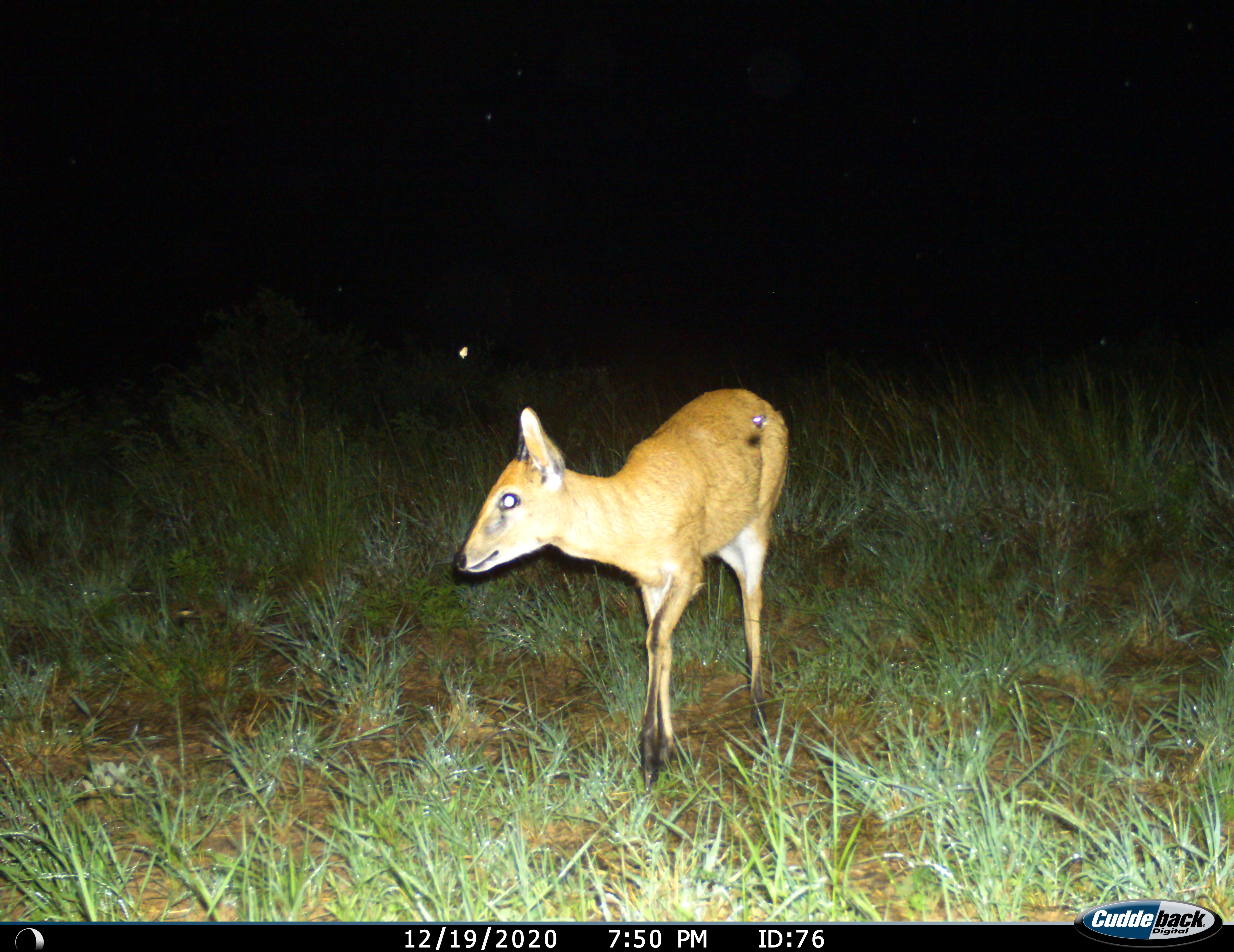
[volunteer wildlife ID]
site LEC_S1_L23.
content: unidentified animal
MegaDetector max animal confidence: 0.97